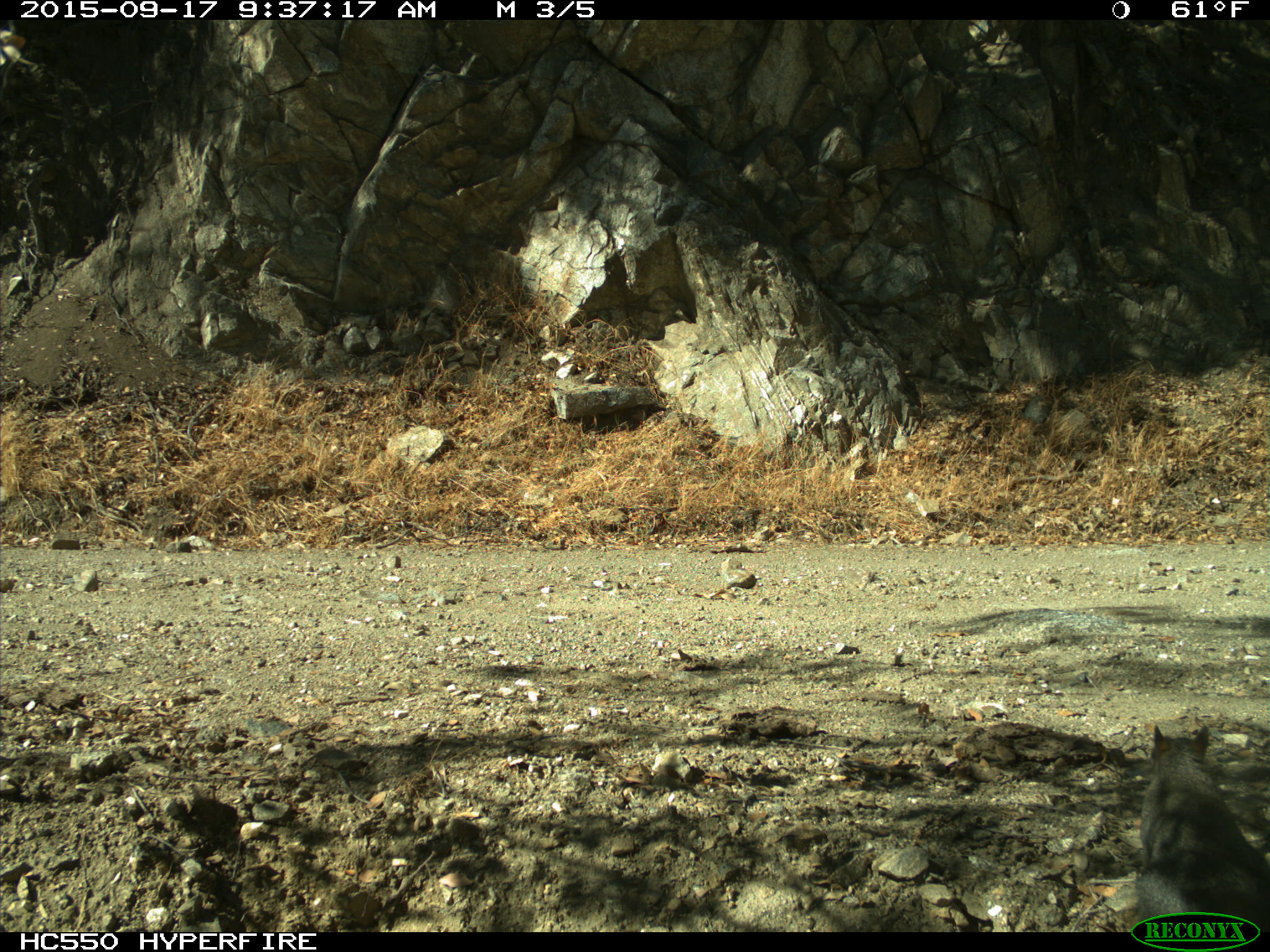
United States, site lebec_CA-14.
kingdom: Animalia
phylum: Chordata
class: Mammalia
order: Rodentia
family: Sciuridae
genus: Sciurus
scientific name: Sciurus carolinensis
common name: eastern gray squirrel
Sciurus carolinensis (eastern gray squirrel).